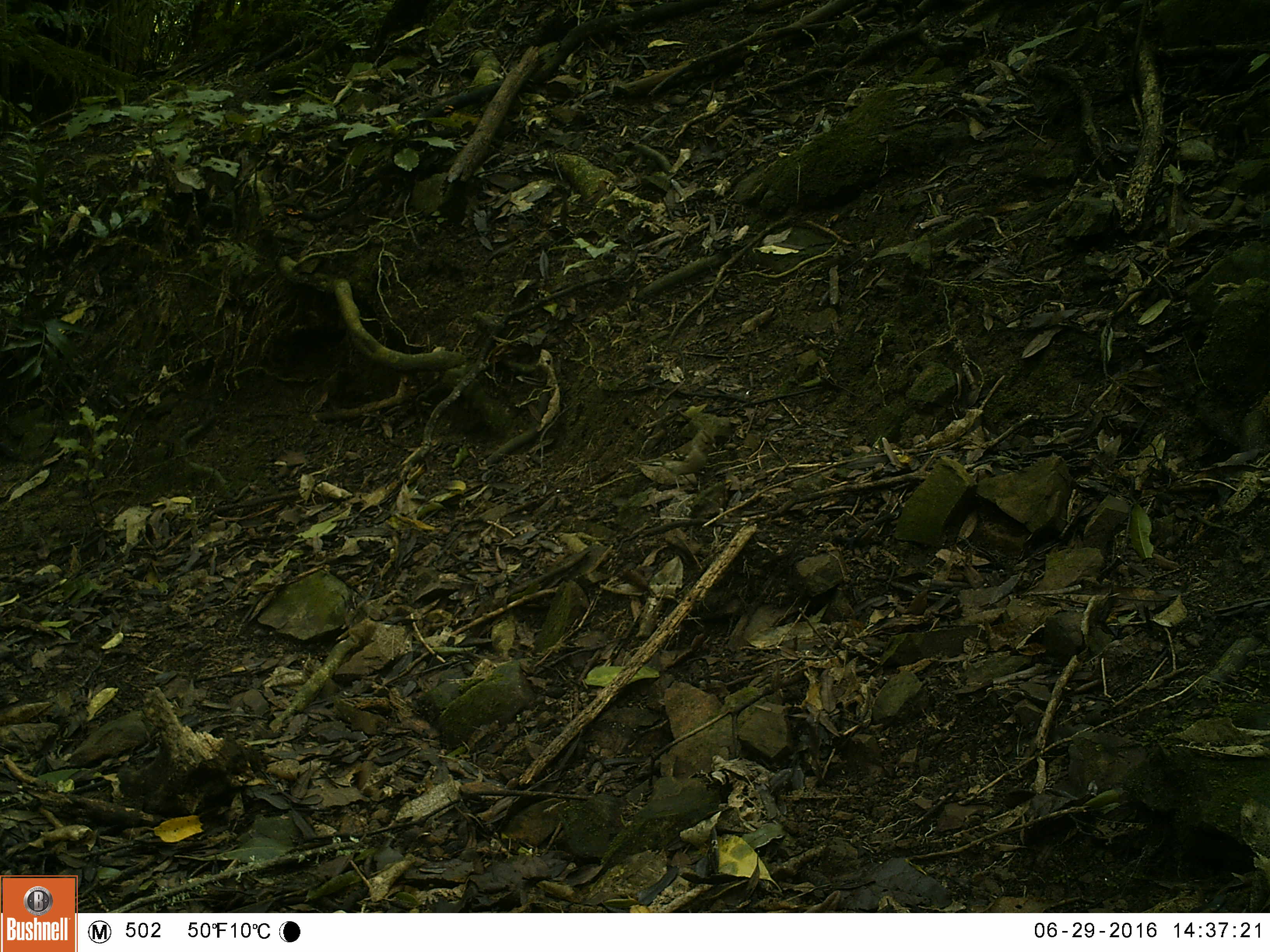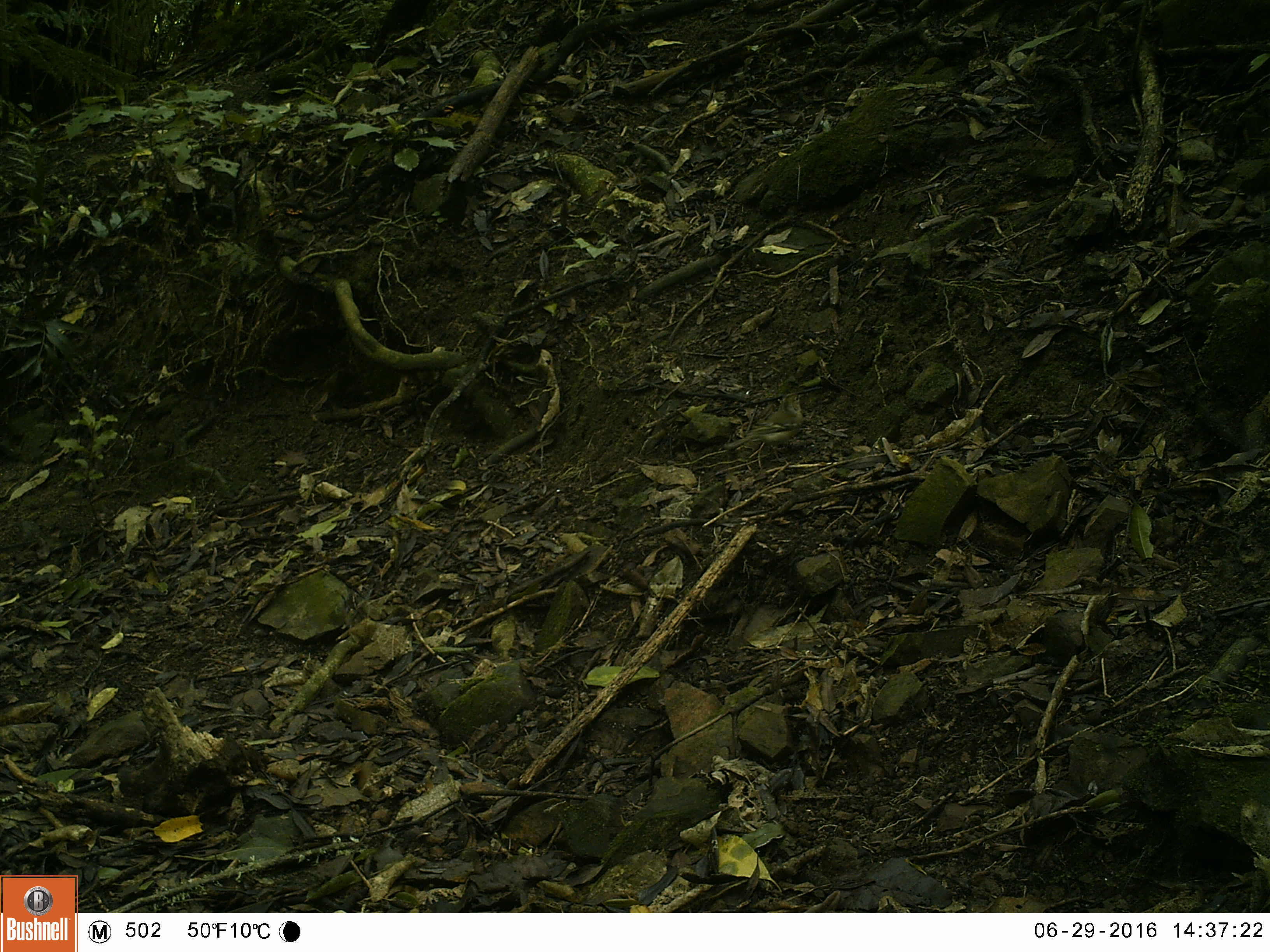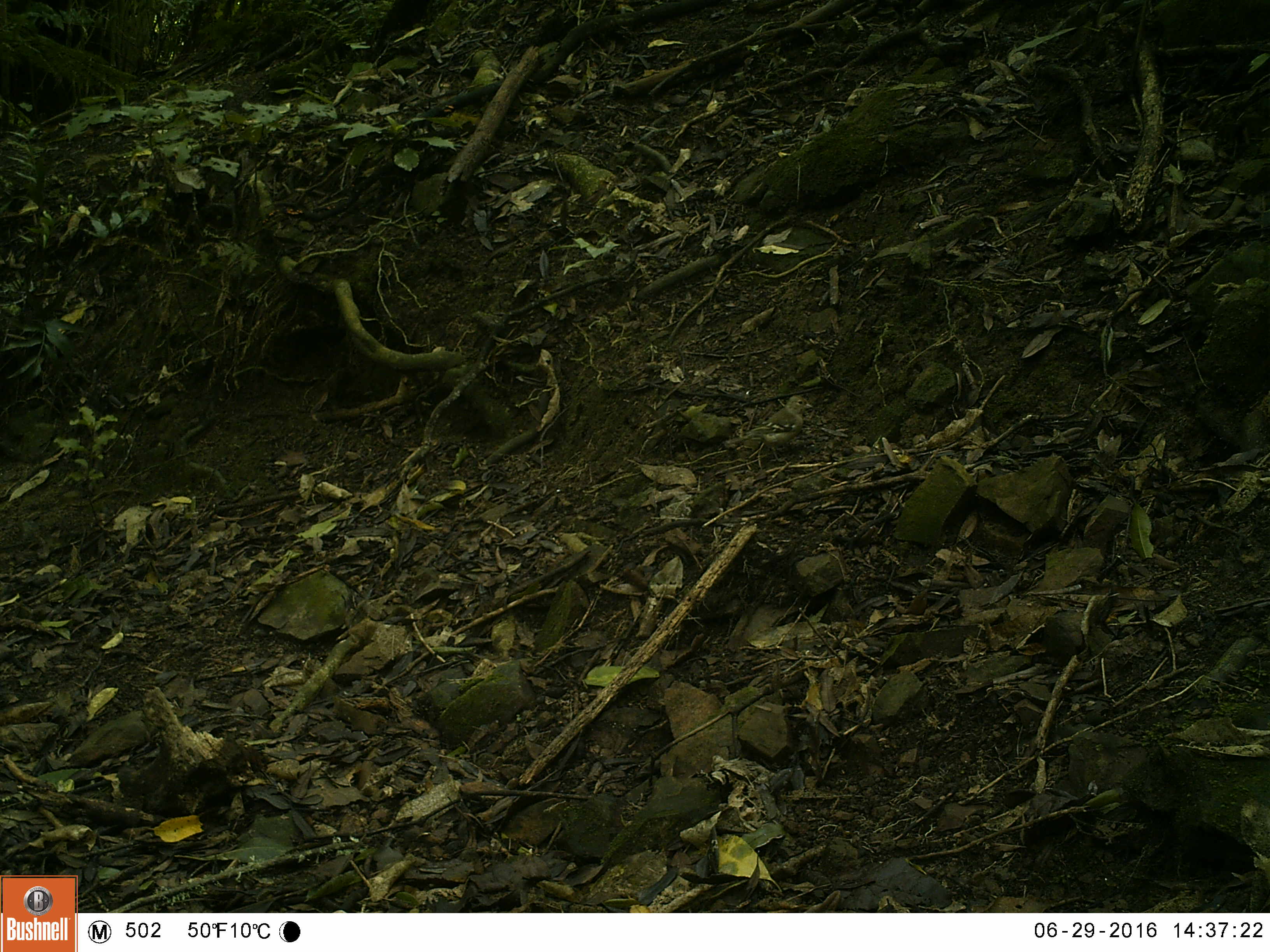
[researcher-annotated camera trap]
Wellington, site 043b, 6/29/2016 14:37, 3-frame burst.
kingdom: Animalia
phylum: Chordata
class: Aves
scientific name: Aves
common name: bird